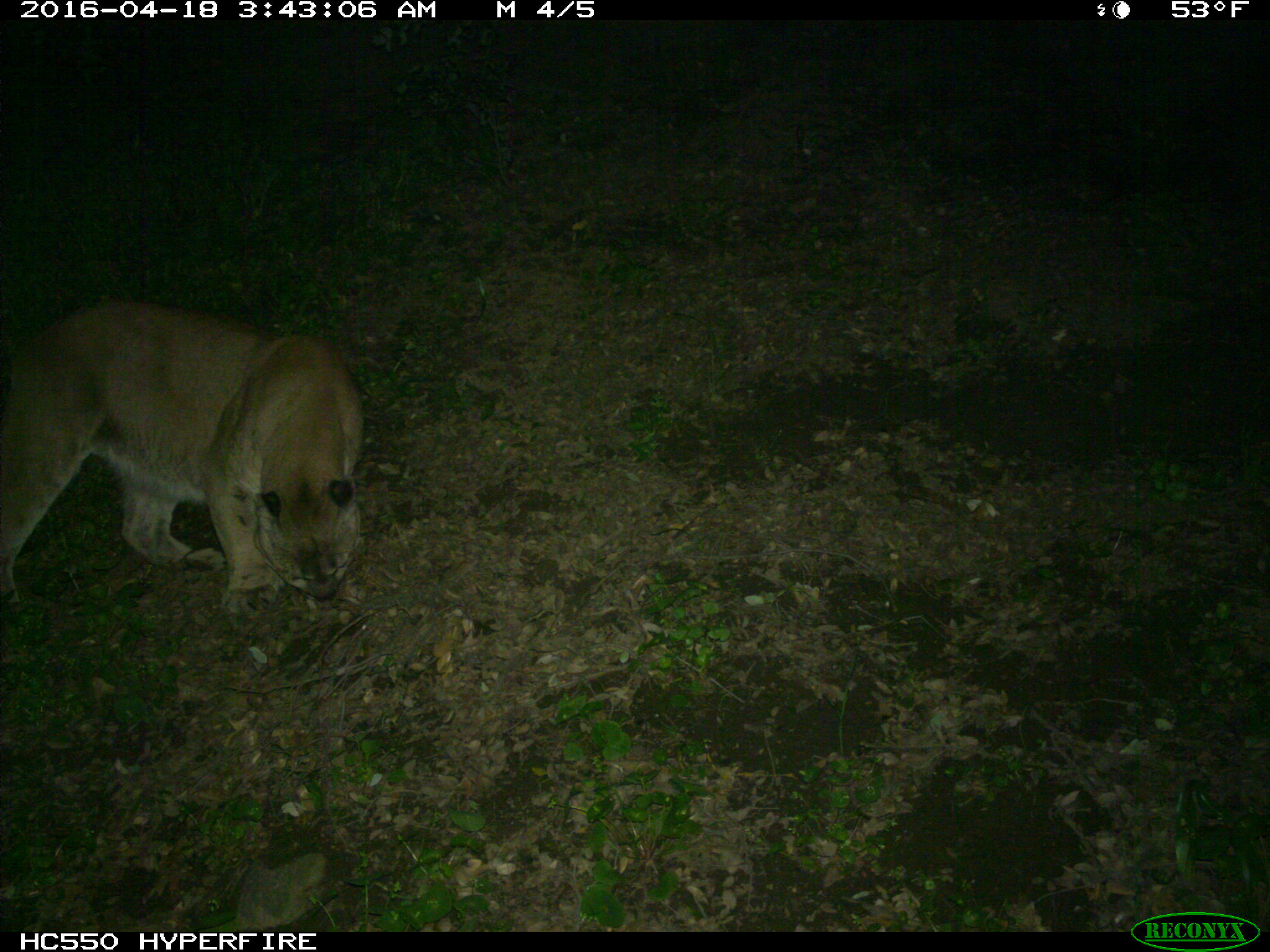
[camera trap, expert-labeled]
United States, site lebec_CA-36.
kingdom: Animalia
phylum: Chordata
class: Mammalia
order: Carnivora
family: Felidae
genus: Puma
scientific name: Puma concolor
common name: mountain lion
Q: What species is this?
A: Puma concolor (mountain lion).